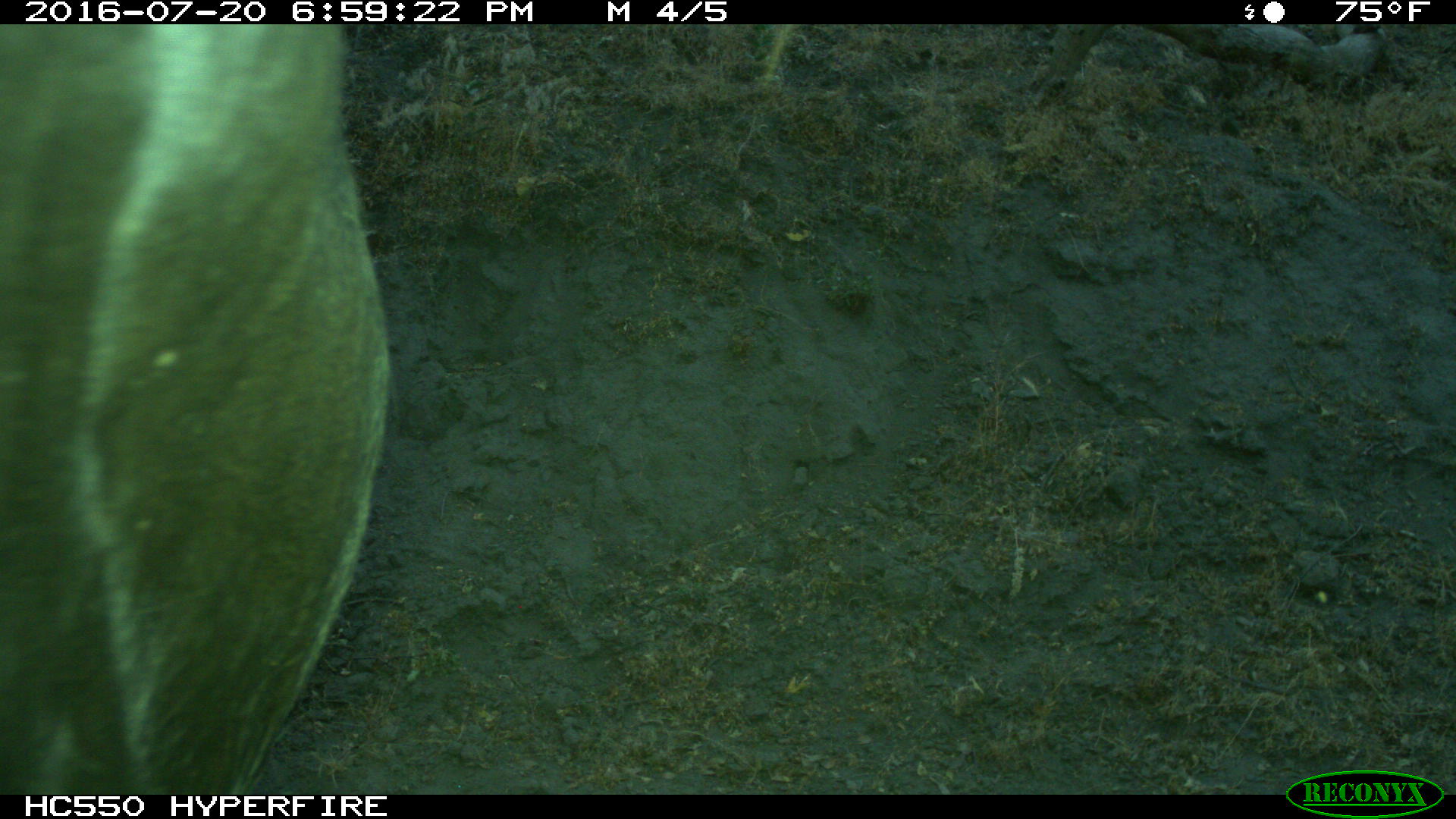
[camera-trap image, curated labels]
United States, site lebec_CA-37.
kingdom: Animalia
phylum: Chordata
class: Mammalia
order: Artiodactyla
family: Bovidae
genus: Bos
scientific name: Bos taurus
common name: domestic cow